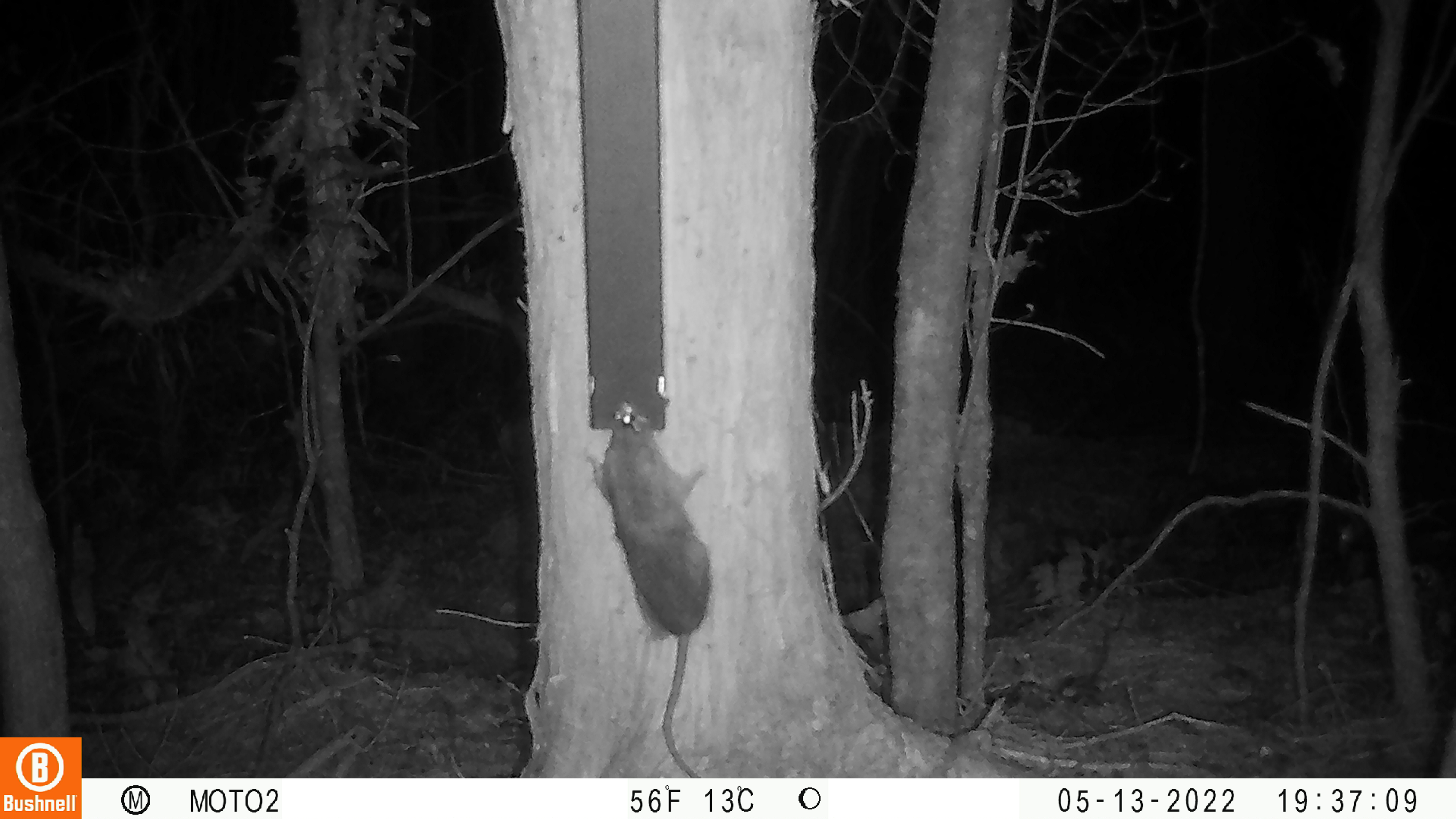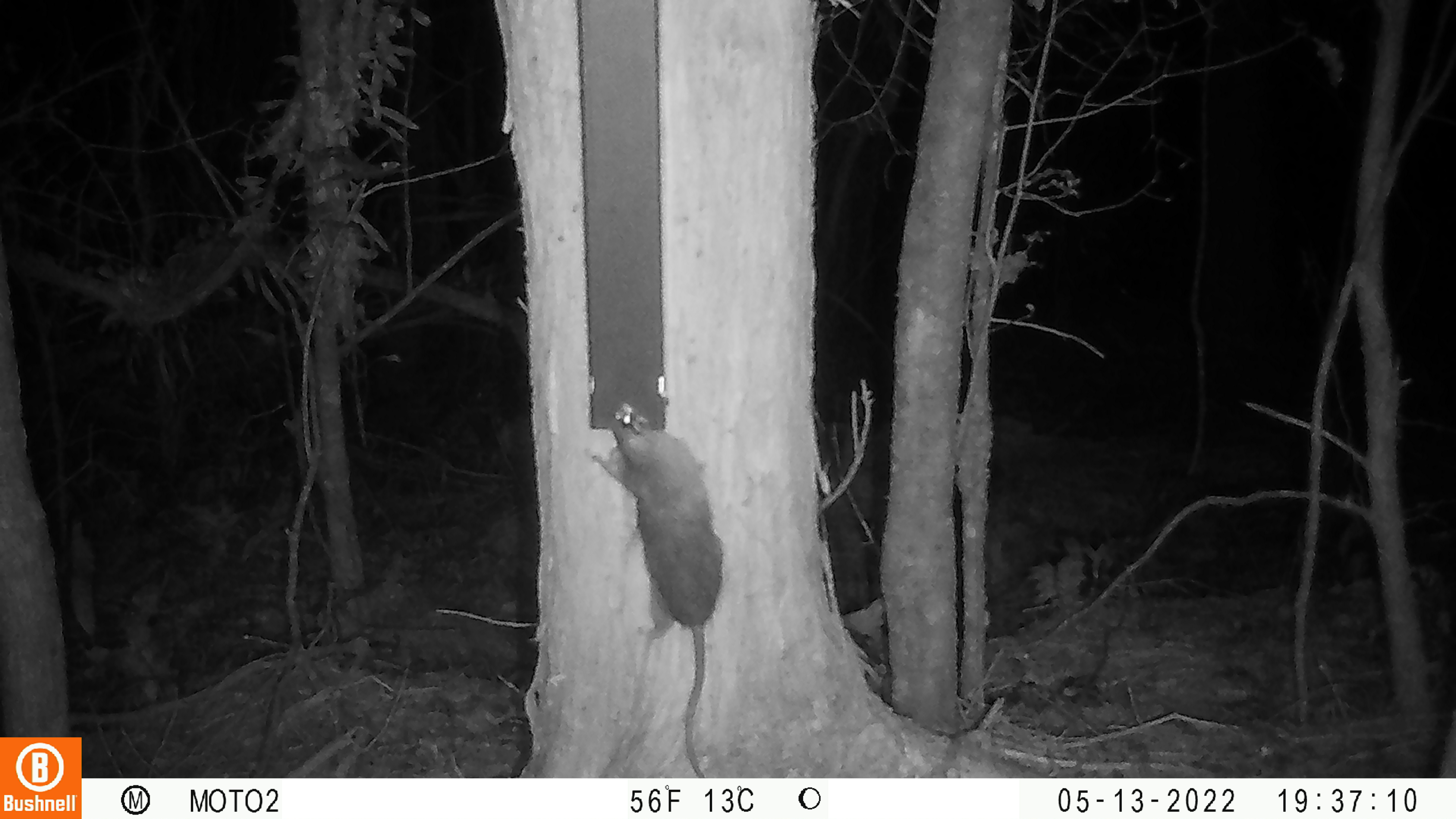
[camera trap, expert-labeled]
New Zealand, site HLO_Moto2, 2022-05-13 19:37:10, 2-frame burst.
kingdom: Animalia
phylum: Chordata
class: Mammalia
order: Rodentia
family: Muridae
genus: Rattus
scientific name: Rattus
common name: rat